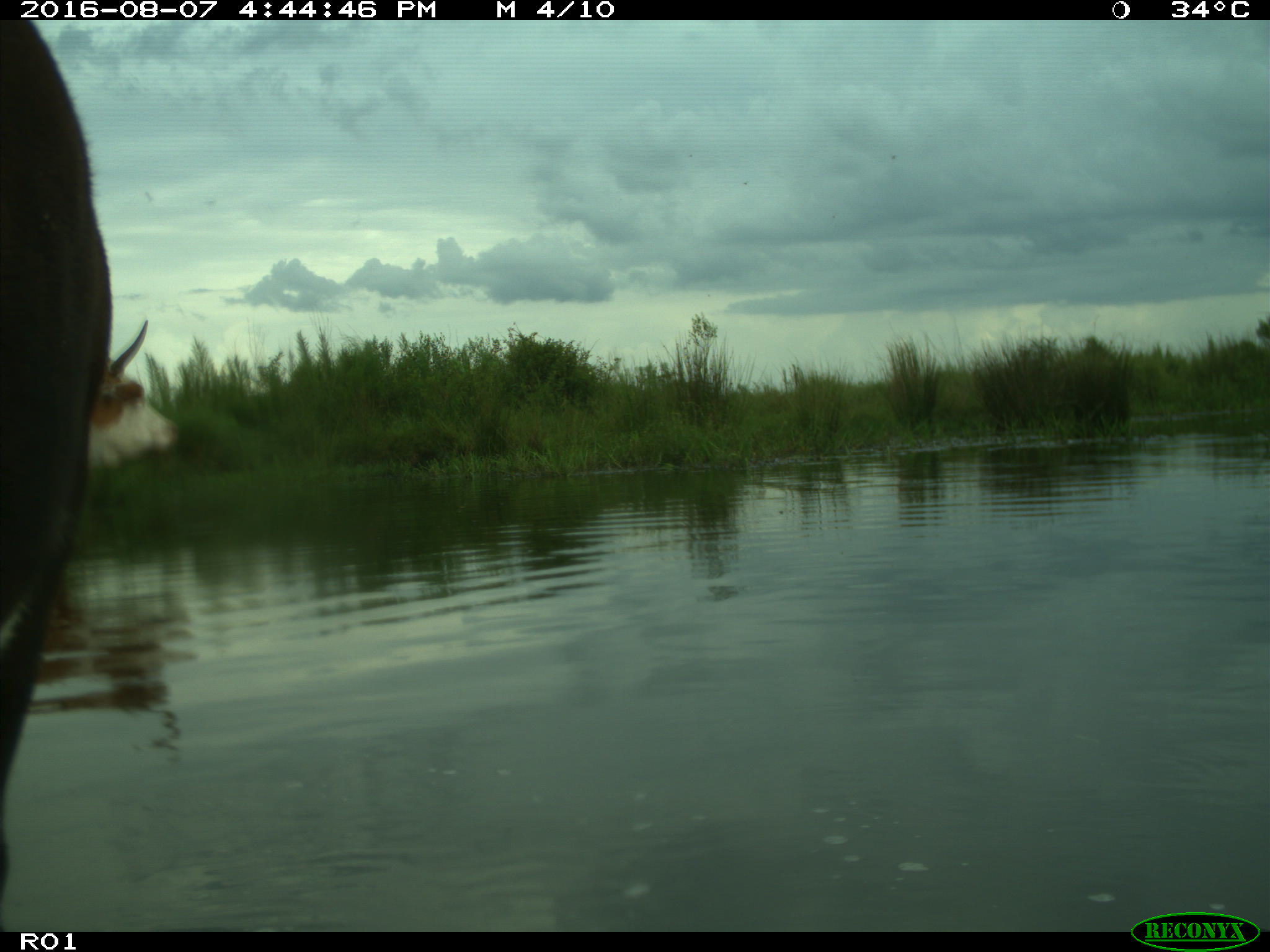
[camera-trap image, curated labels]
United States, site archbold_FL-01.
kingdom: Animalia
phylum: Chordata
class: Mammalia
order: Artiodactyla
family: Bovidae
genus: Bos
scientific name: Bos taurus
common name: domestic cow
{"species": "Bos taurus (domestic cow)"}